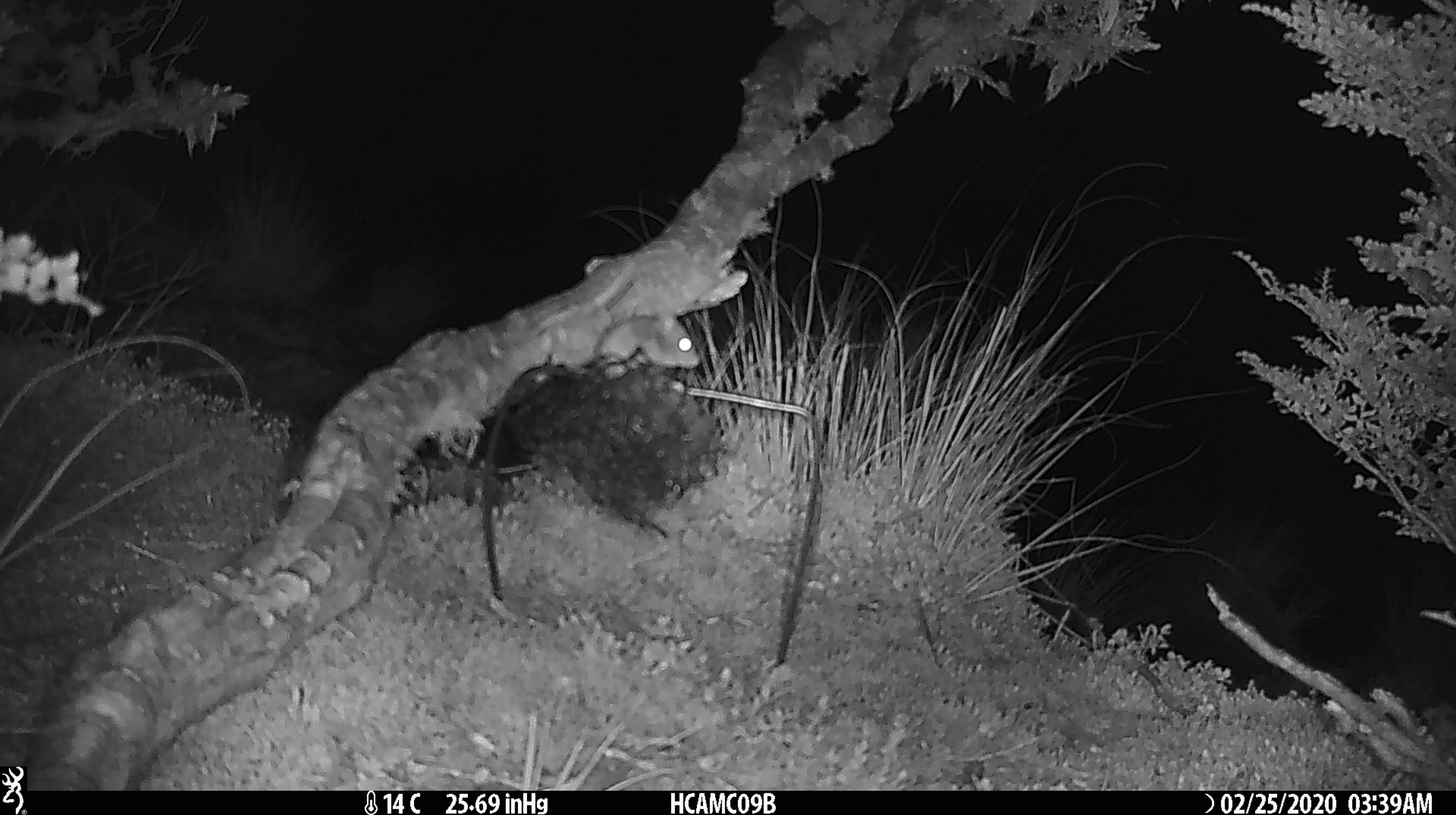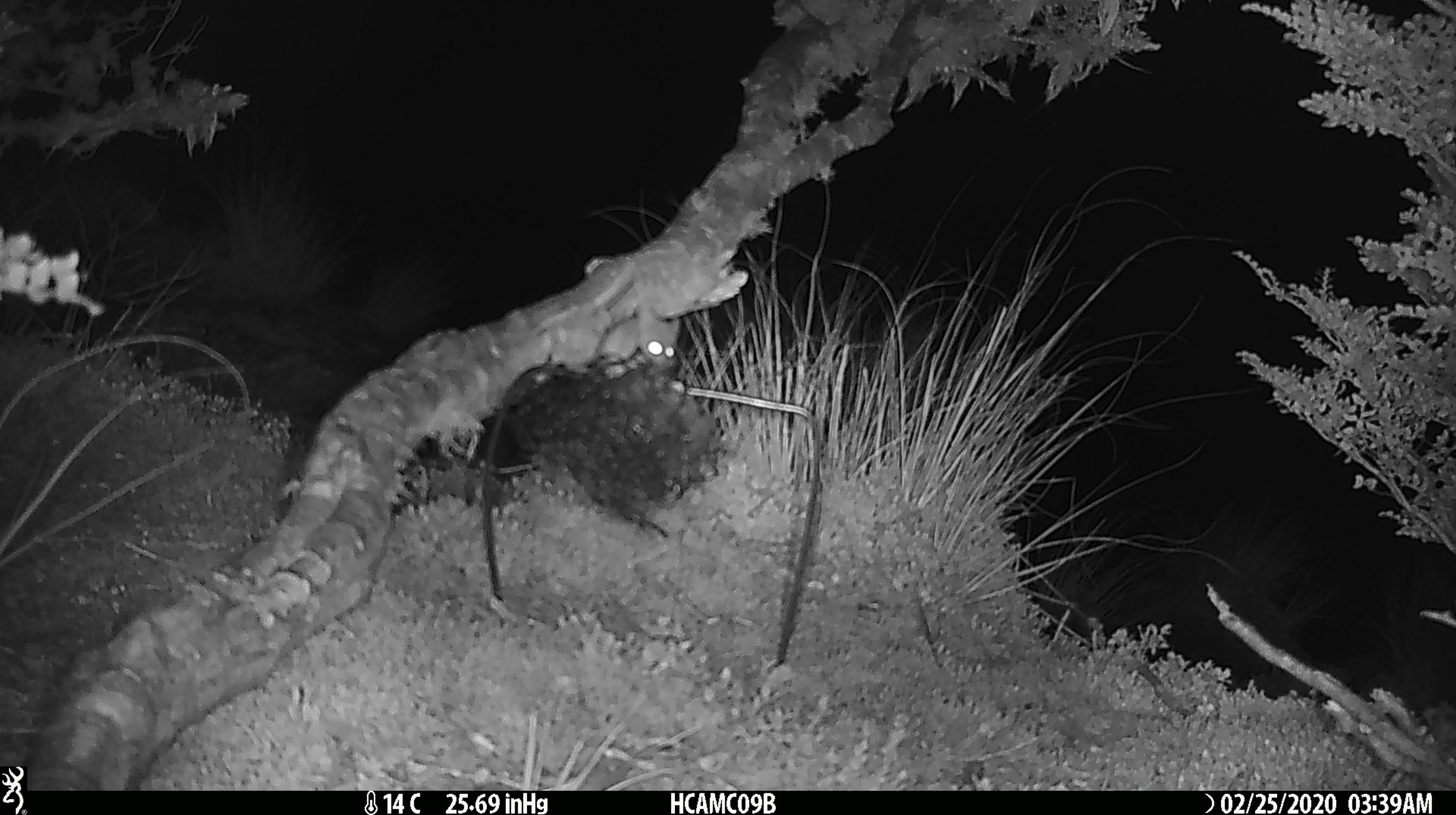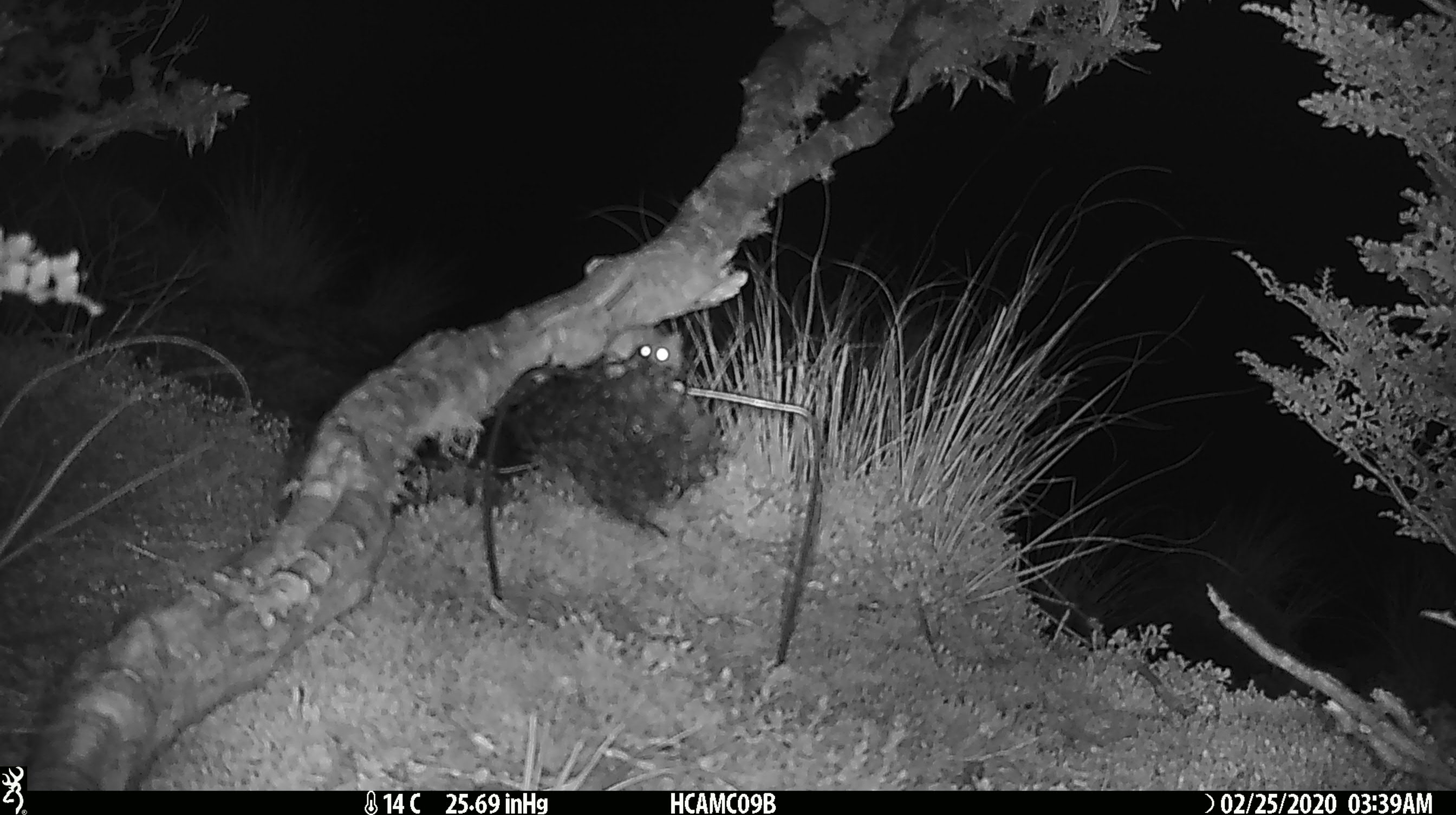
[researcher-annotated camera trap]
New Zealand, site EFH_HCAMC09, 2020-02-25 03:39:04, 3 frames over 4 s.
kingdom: Animalia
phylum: Chordata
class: Mammalia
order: Rodentia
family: Muridae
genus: Mus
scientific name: Mus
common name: mouse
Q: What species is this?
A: Mouse (Mus).